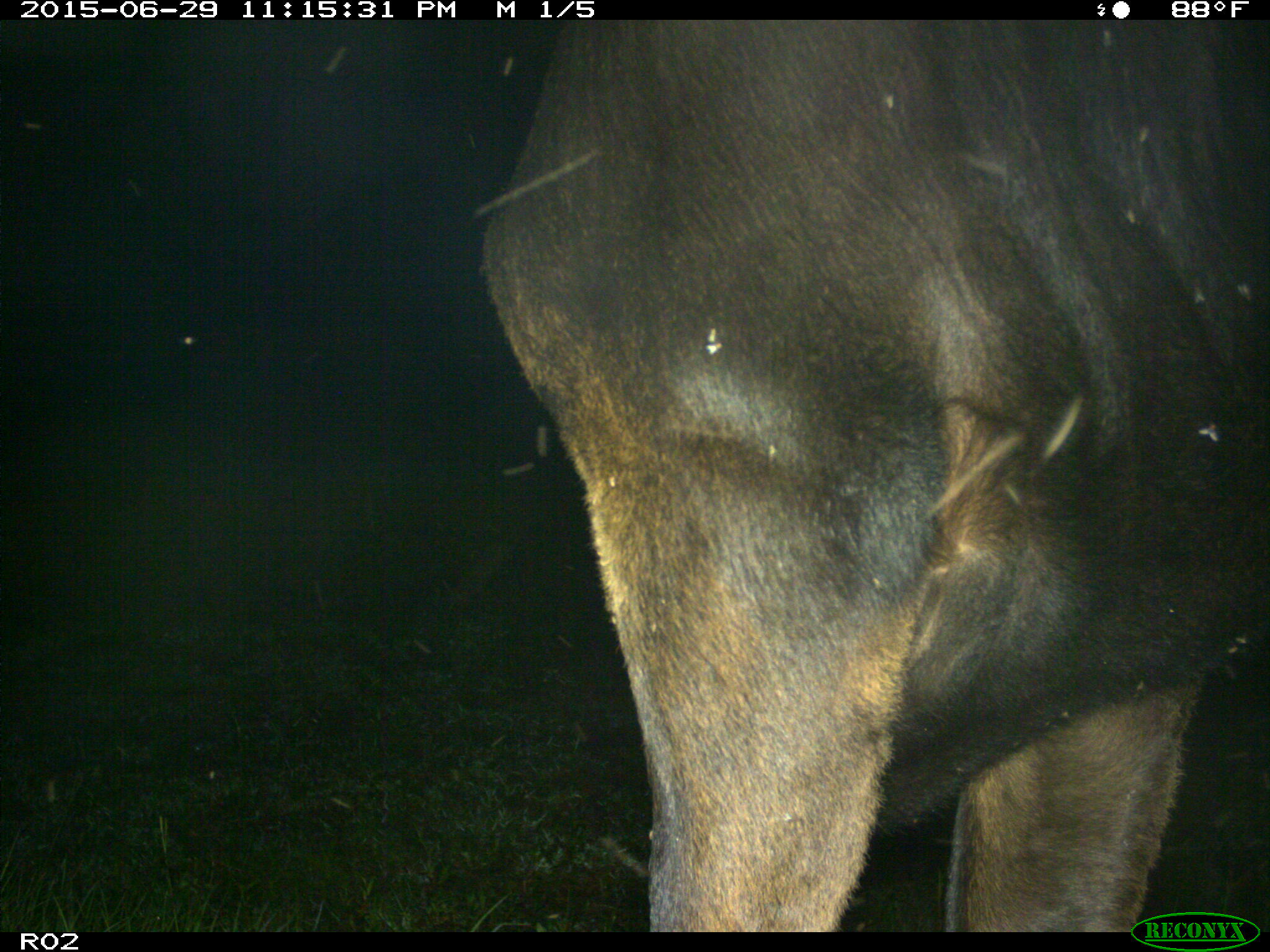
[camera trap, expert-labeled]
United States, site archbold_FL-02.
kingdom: Animalia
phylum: Chordata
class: Mammalia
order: Artiodactyla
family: Bovidae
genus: Bos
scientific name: Bos taurus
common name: domestic cow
Bos taurus (domestic cow).